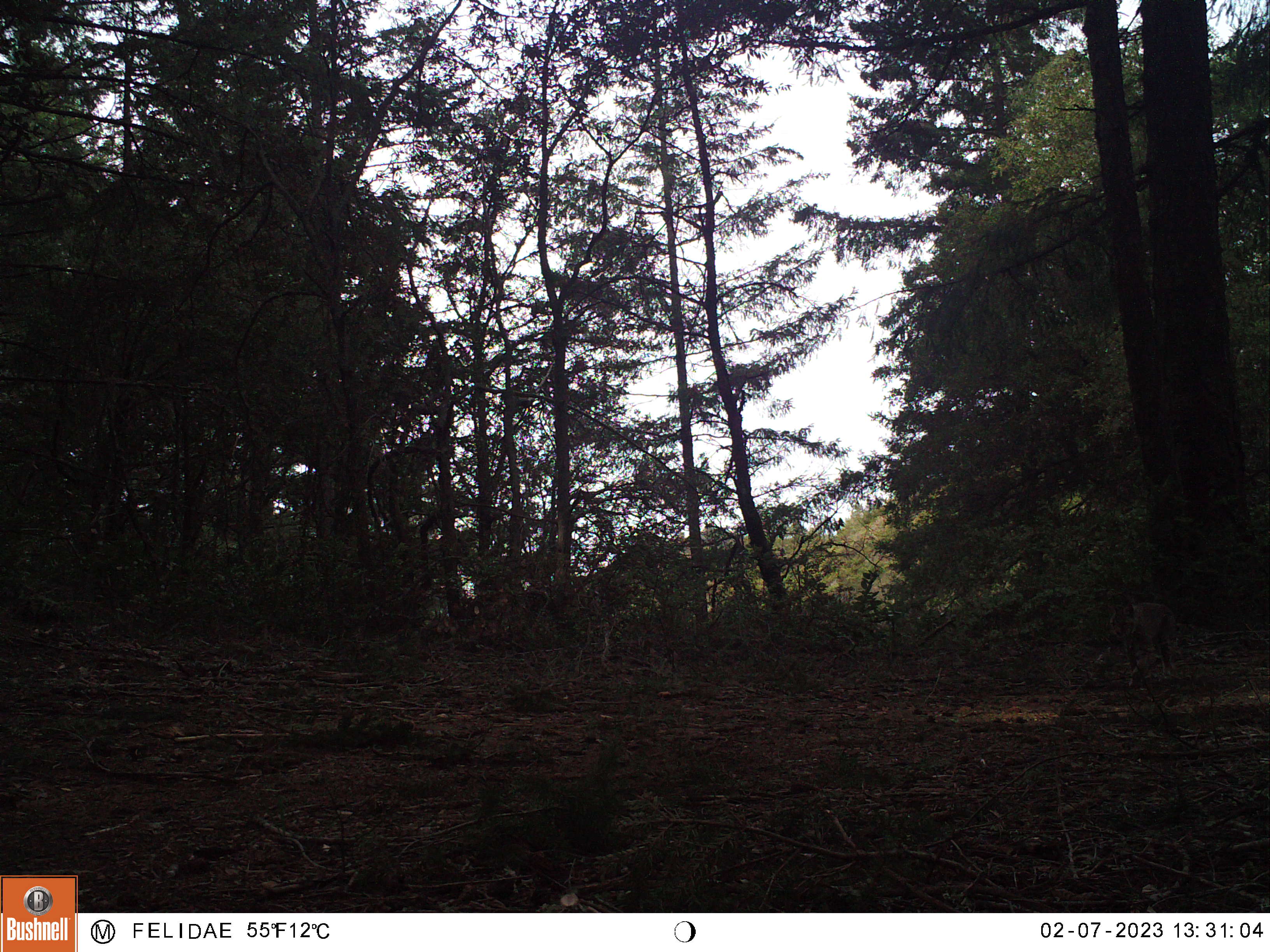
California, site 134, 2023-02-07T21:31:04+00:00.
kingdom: Animalia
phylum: Chordata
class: Mammalia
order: Carnivora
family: Felidae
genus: Lynx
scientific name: Lynx rufus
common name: bobcat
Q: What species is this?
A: Bobcat (Lynx rufus).